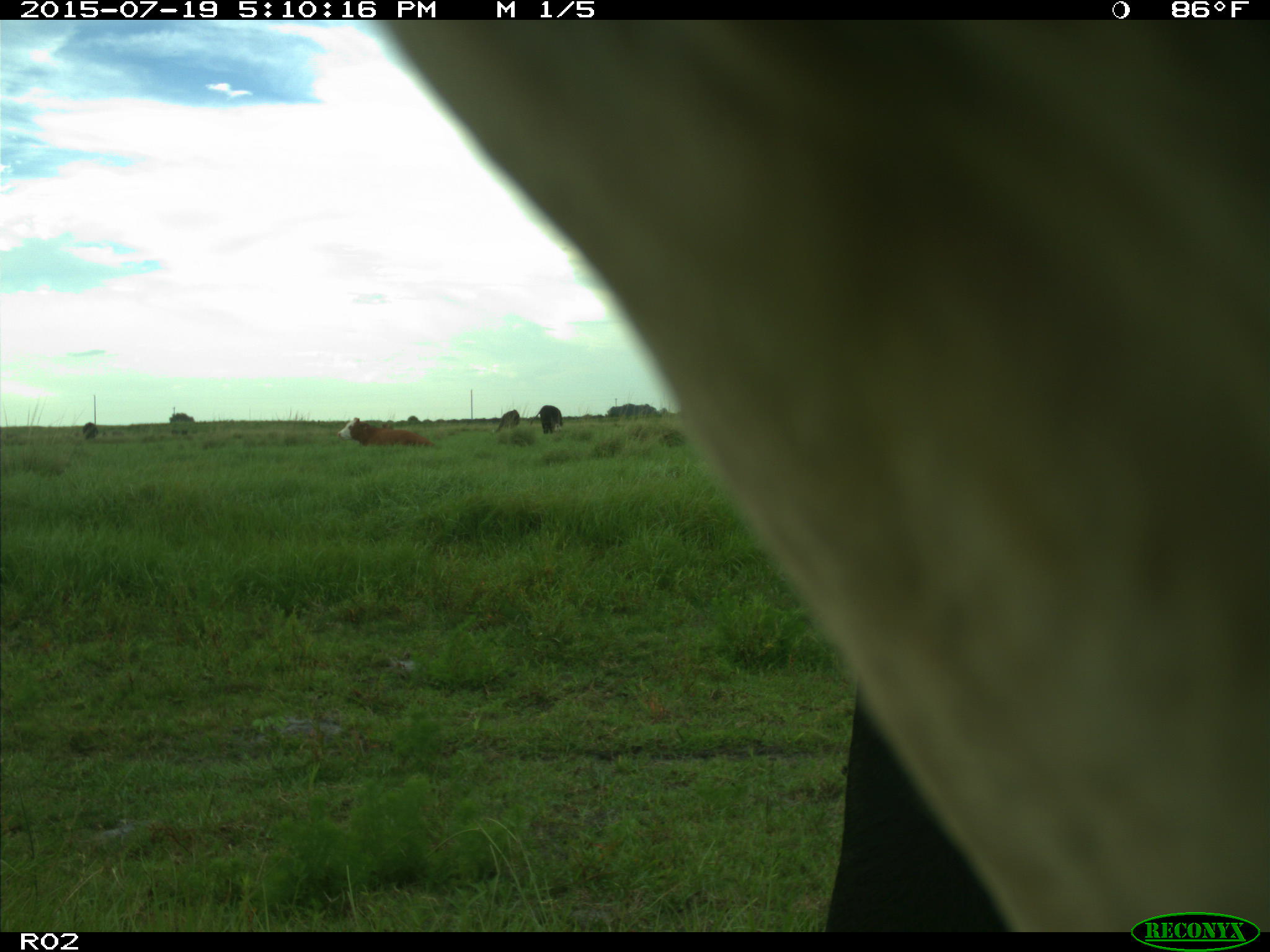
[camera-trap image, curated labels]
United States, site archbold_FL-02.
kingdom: Animalia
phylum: Chordata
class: Mammalia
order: Artiodactyla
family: Bovidae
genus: Bos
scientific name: Bos taurus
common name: domestic cow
Bos taurus (domestic cow).